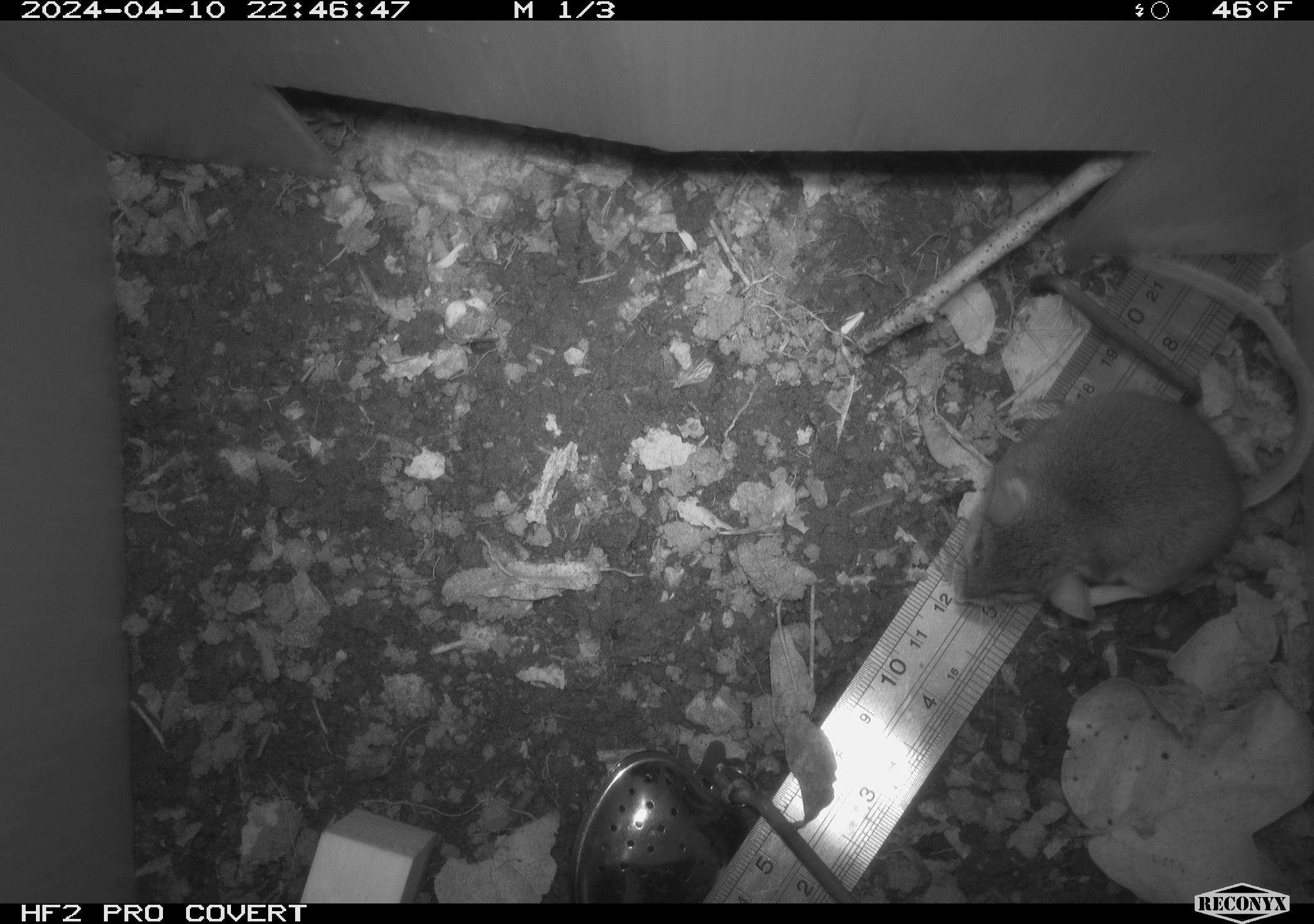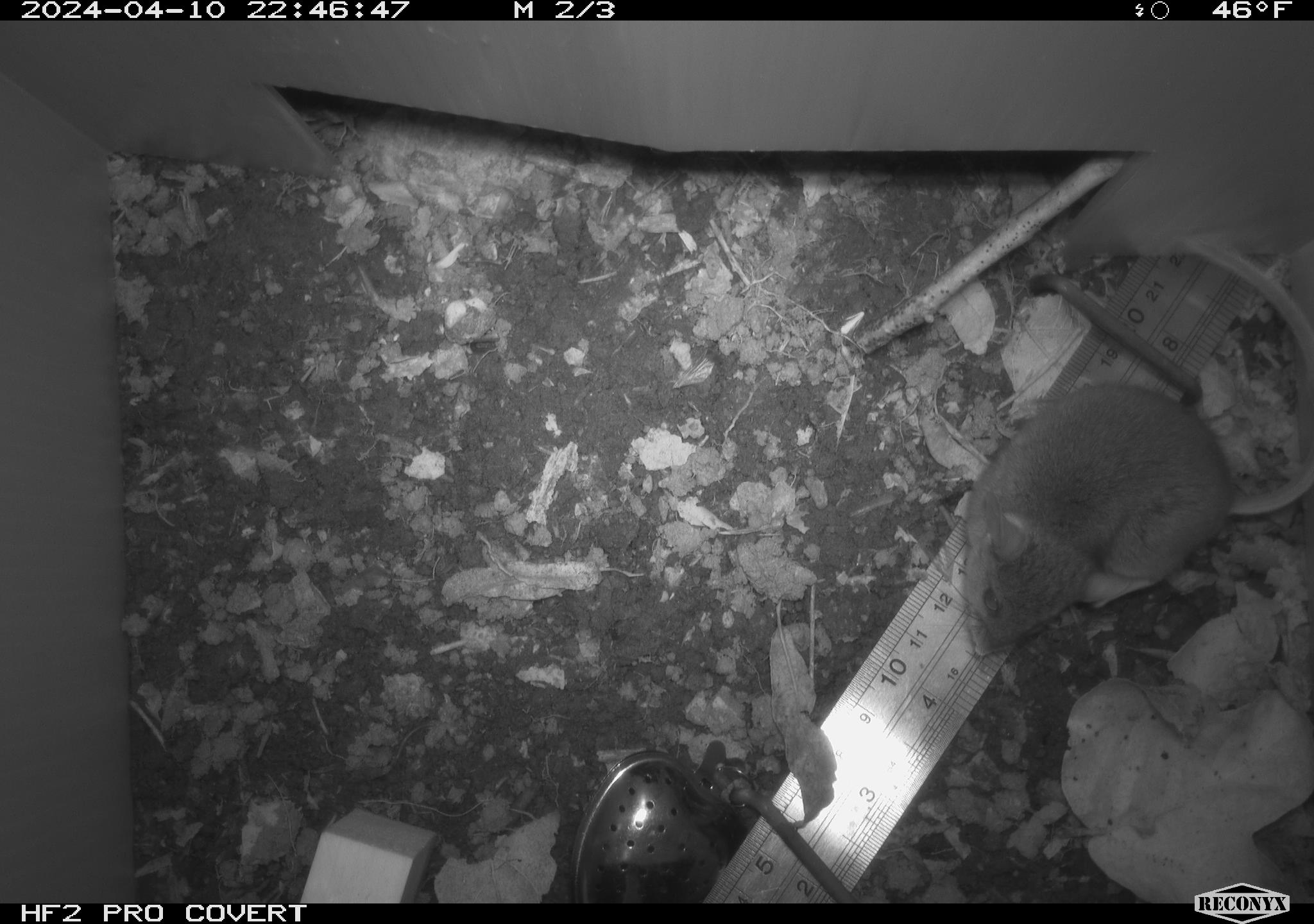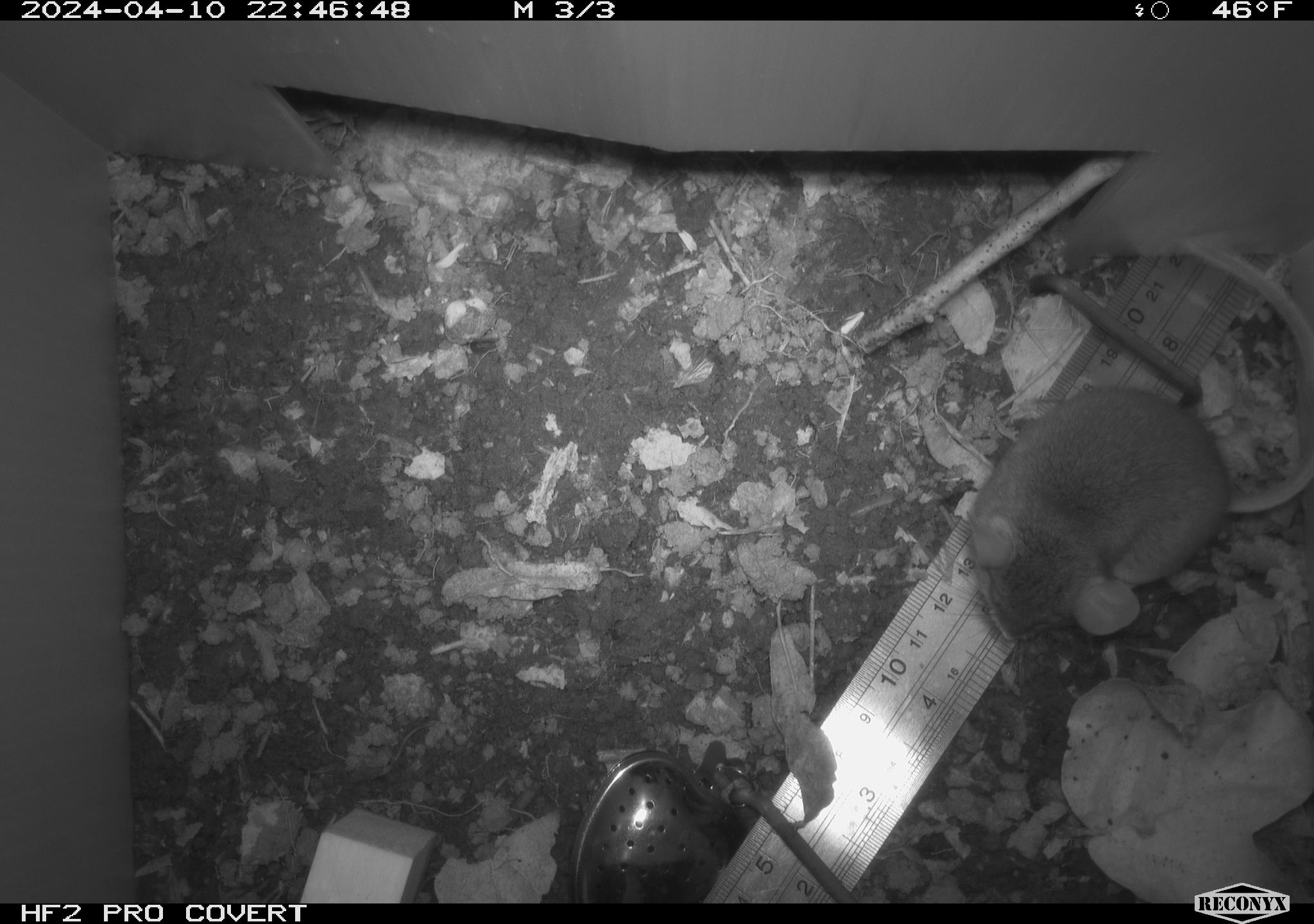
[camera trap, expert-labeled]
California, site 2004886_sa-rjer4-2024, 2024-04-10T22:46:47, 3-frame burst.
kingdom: Animalia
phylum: Chordata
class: Mammalia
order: Rodentia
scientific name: Rodentia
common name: woodrat or rat or mouse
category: woodrat or rat or mouse species